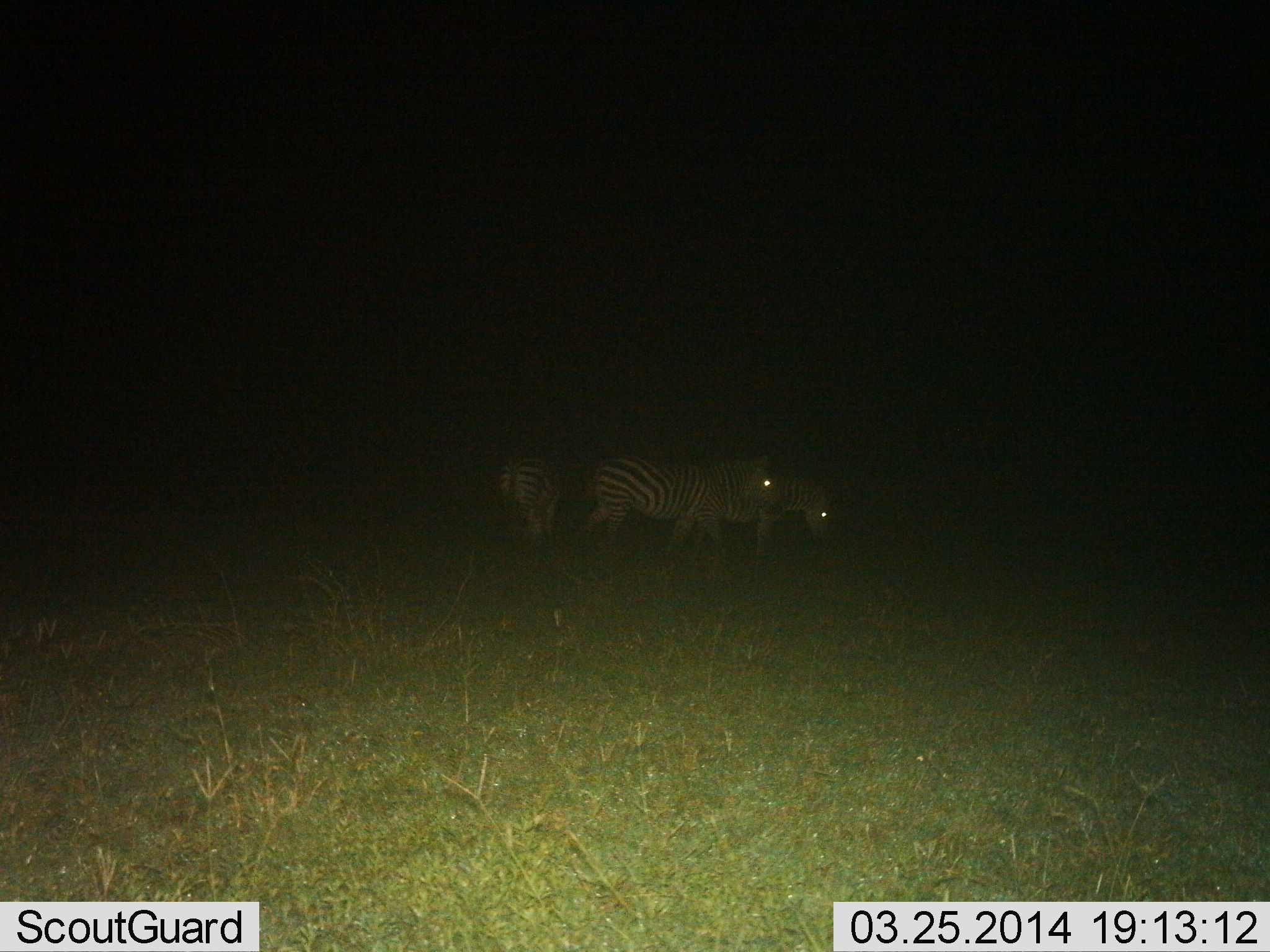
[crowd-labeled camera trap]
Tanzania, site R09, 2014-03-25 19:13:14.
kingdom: Animalia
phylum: Chordata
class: Mammalia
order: Perissodactyla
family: Equidae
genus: Equus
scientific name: Equus quagga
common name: plains zebra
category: zebra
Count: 3.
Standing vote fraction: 40%.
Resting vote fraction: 0%.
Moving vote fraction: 60%.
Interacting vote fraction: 0%.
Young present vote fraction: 0%.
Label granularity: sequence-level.